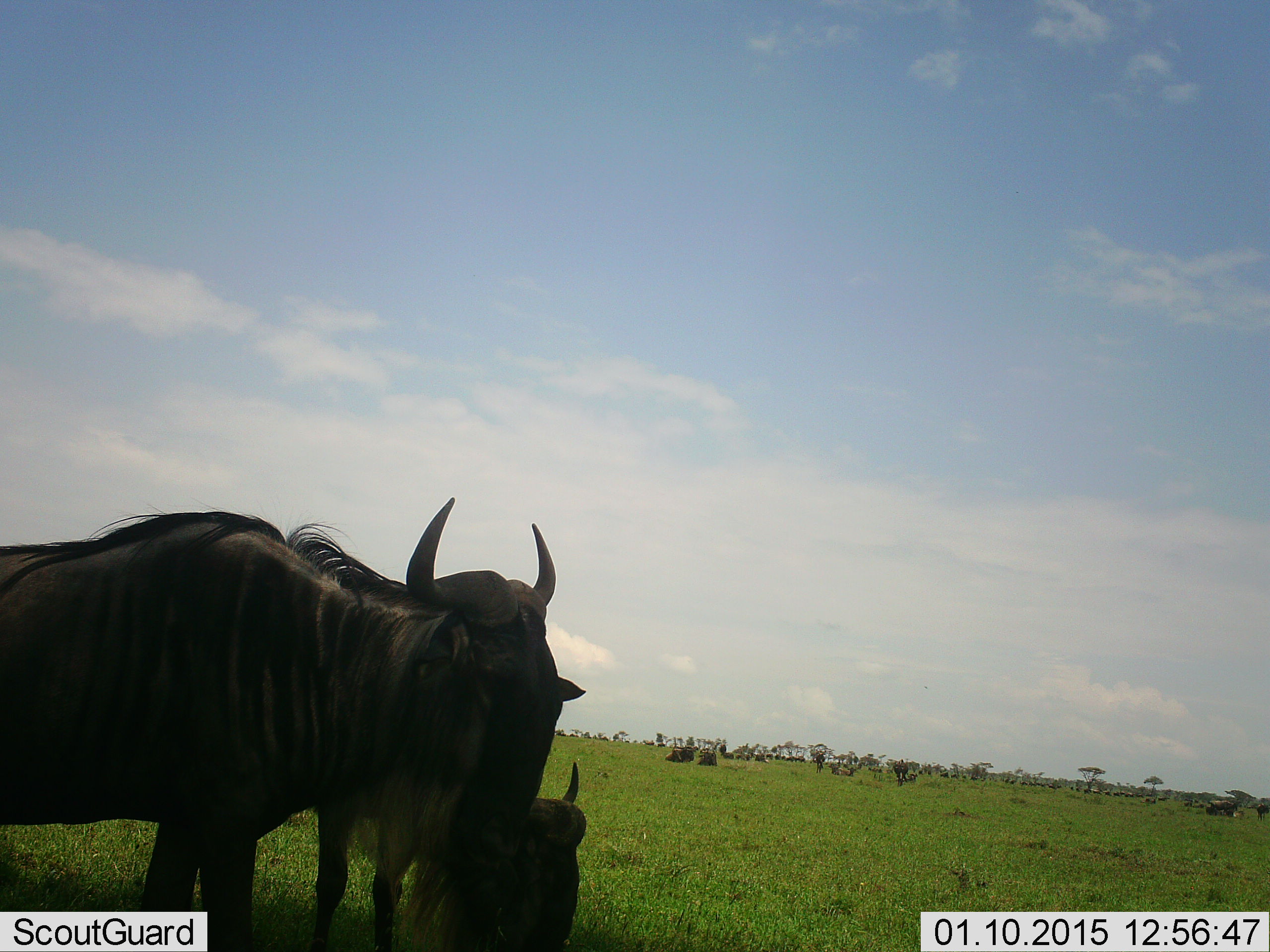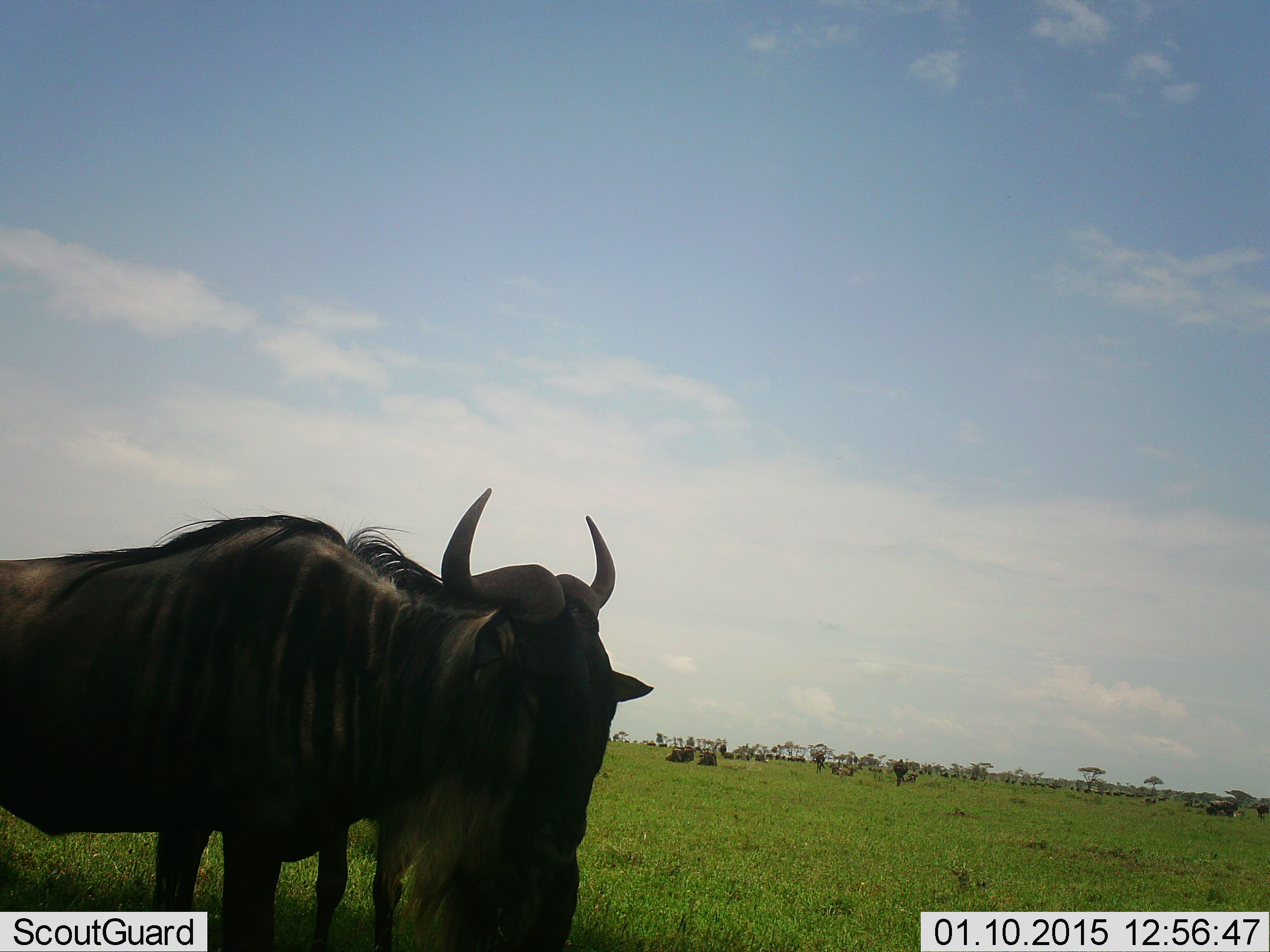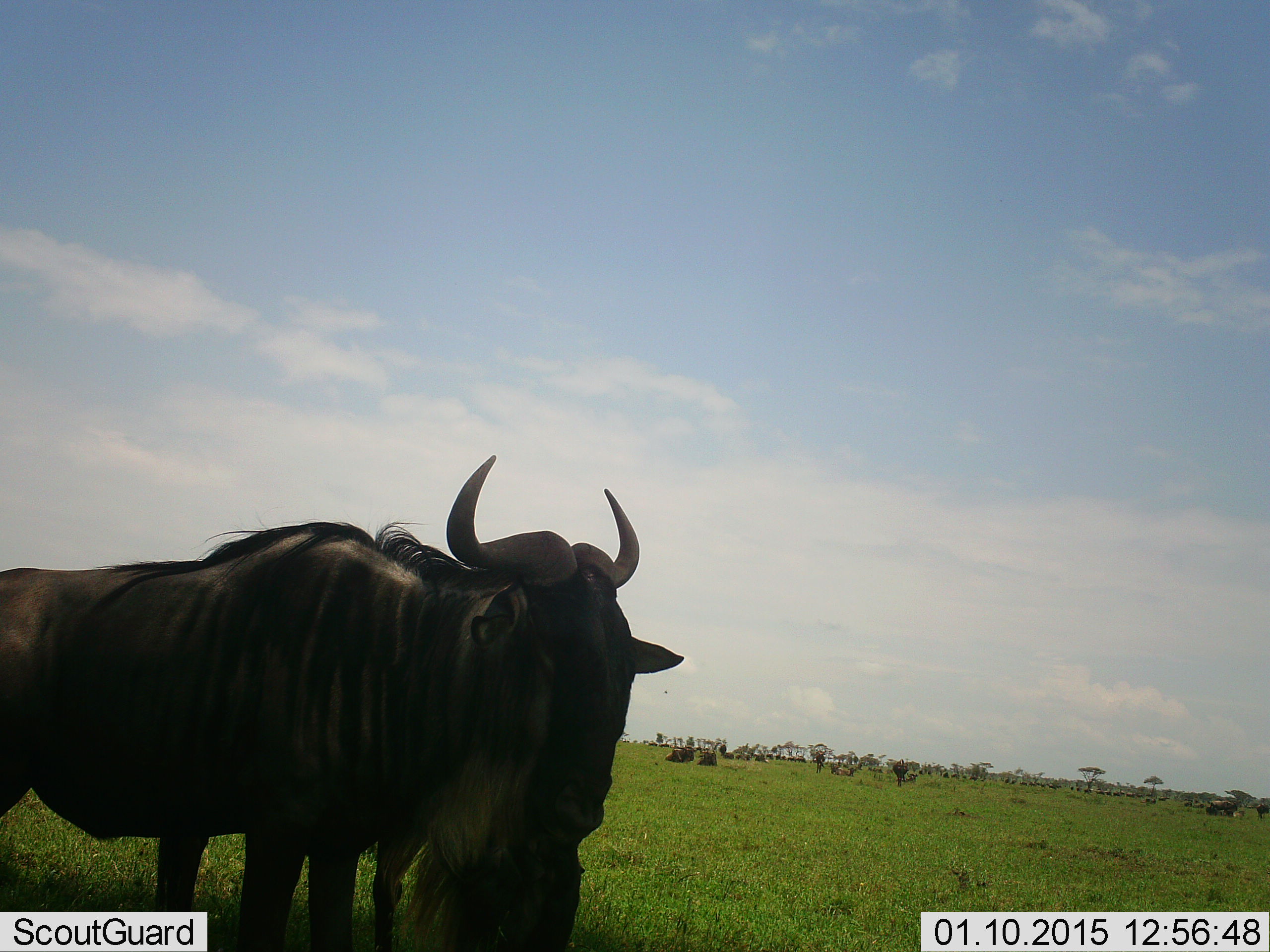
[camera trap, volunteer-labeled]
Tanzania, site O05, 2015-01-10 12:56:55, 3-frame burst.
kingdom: Animalia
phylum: Chordata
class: Mammalia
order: Artiodactyla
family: Bovidae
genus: Connochaetes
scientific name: Connochaetes taurinus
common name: blue wildebeest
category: wildebeest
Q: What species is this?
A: Wildebeest (blue wildebeest) (Connochaetes taurinus).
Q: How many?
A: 2.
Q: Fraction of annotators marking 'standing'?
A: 80%.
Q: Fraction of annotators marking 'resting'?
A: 60%.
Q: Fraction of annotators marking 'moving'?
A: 30%.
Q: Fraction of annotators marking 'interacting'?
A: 0%.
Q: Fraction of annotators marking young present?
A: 0%.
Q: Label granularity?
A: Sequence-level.